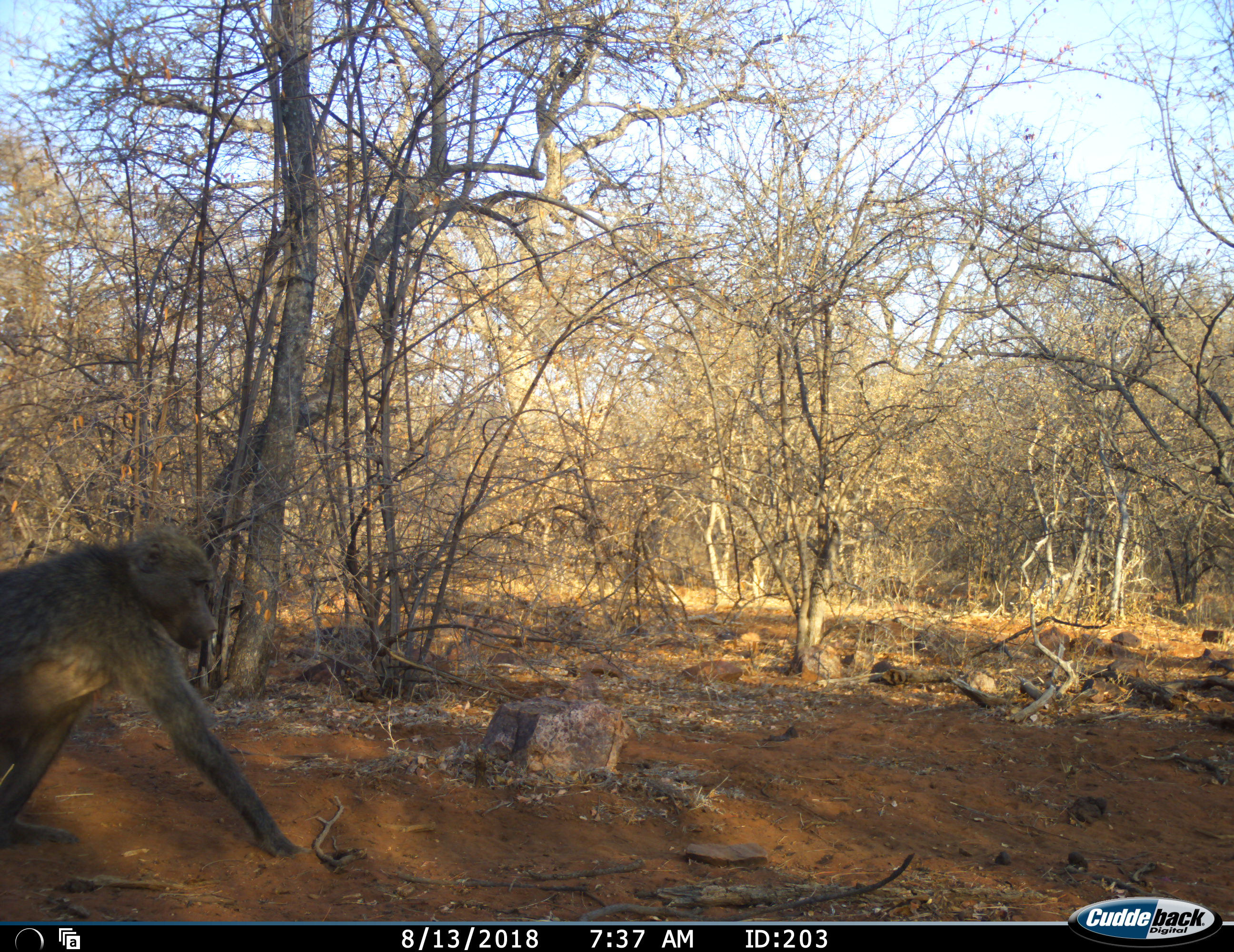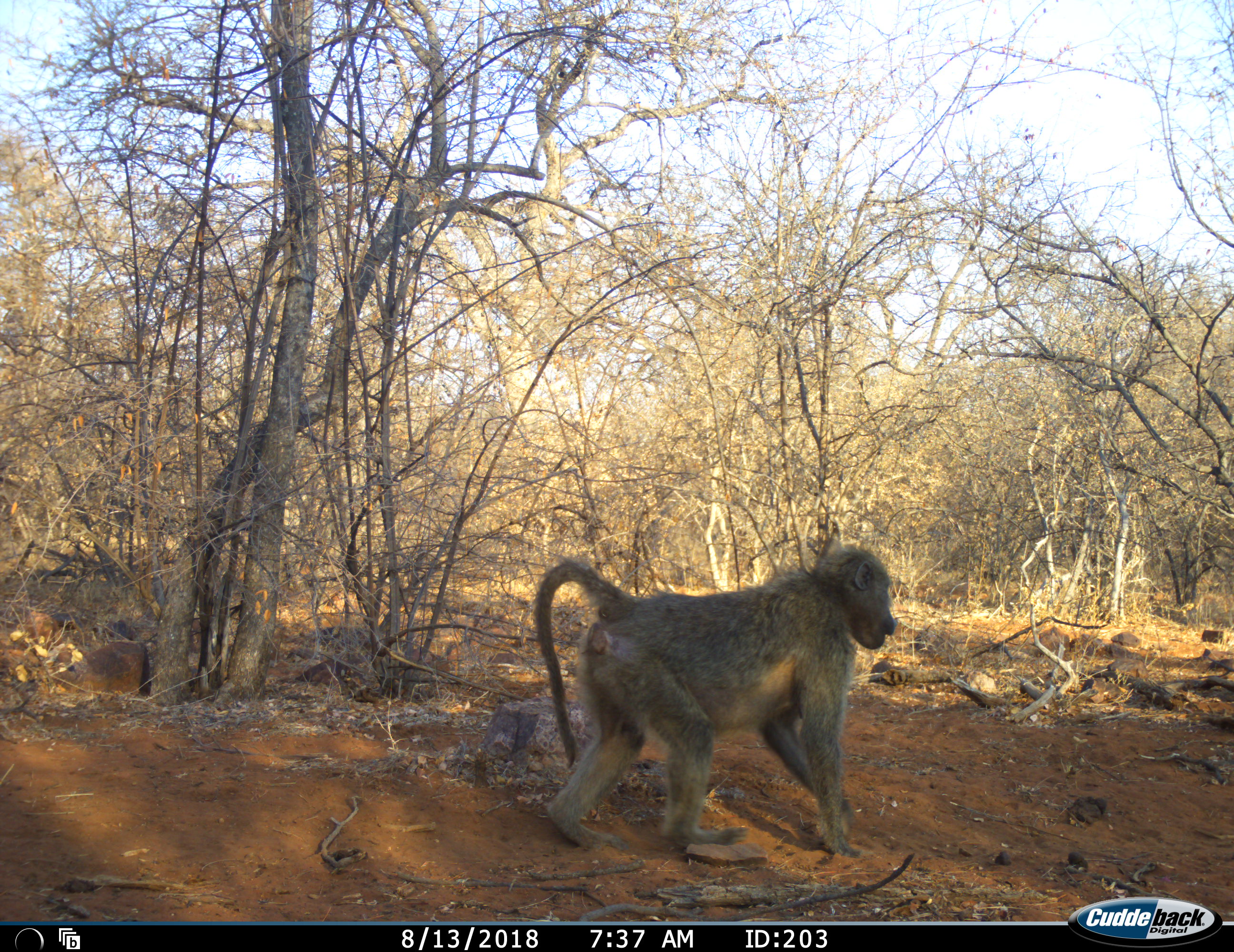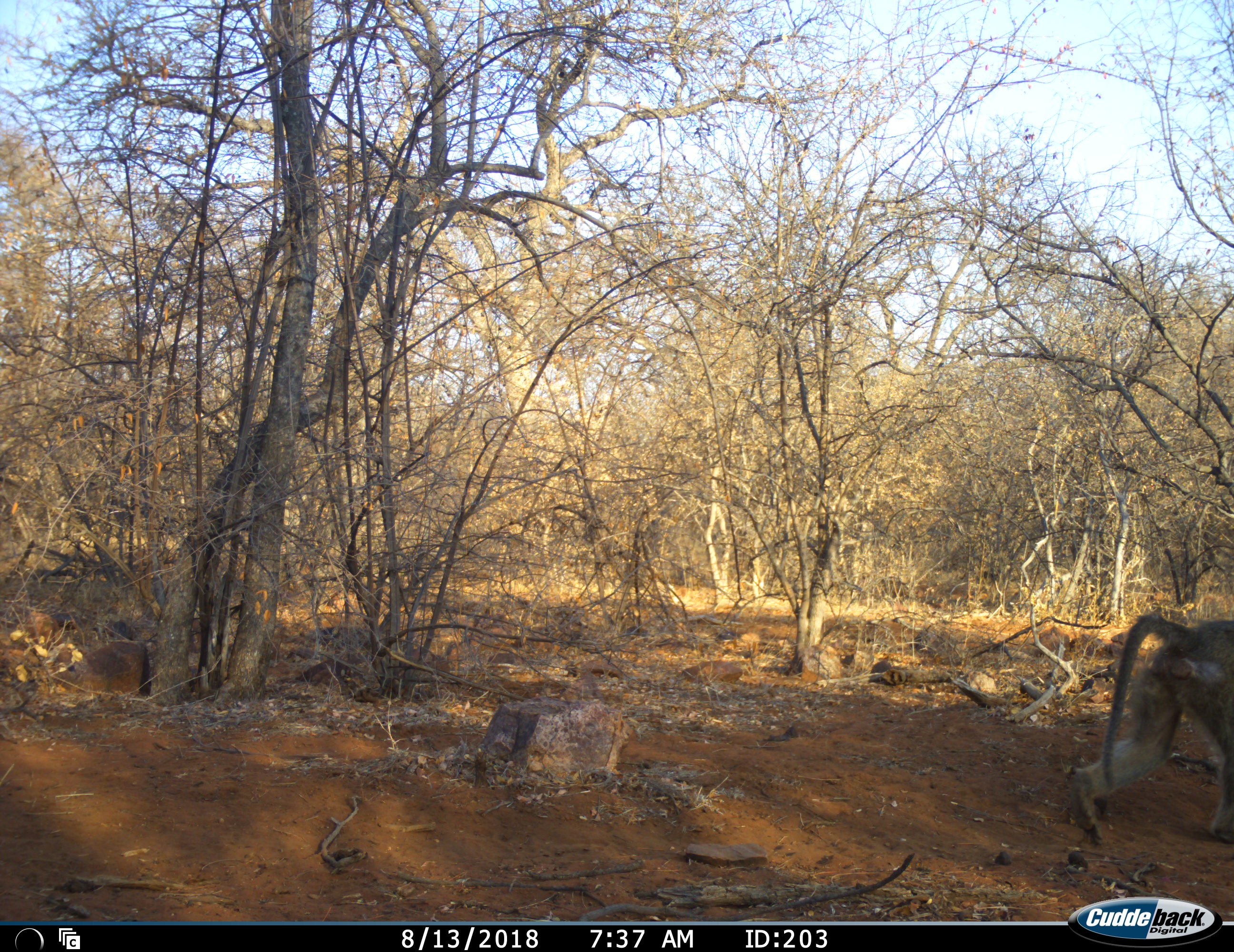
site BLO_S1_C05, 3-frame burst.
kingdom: Animalia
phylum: Chordata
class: Mammalia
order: Primates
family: Cercopithecidae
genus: Papio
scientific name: Papio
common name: baboon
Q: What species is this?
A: Baboon (Papio).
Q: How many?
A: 1.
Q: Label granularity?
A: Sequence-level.